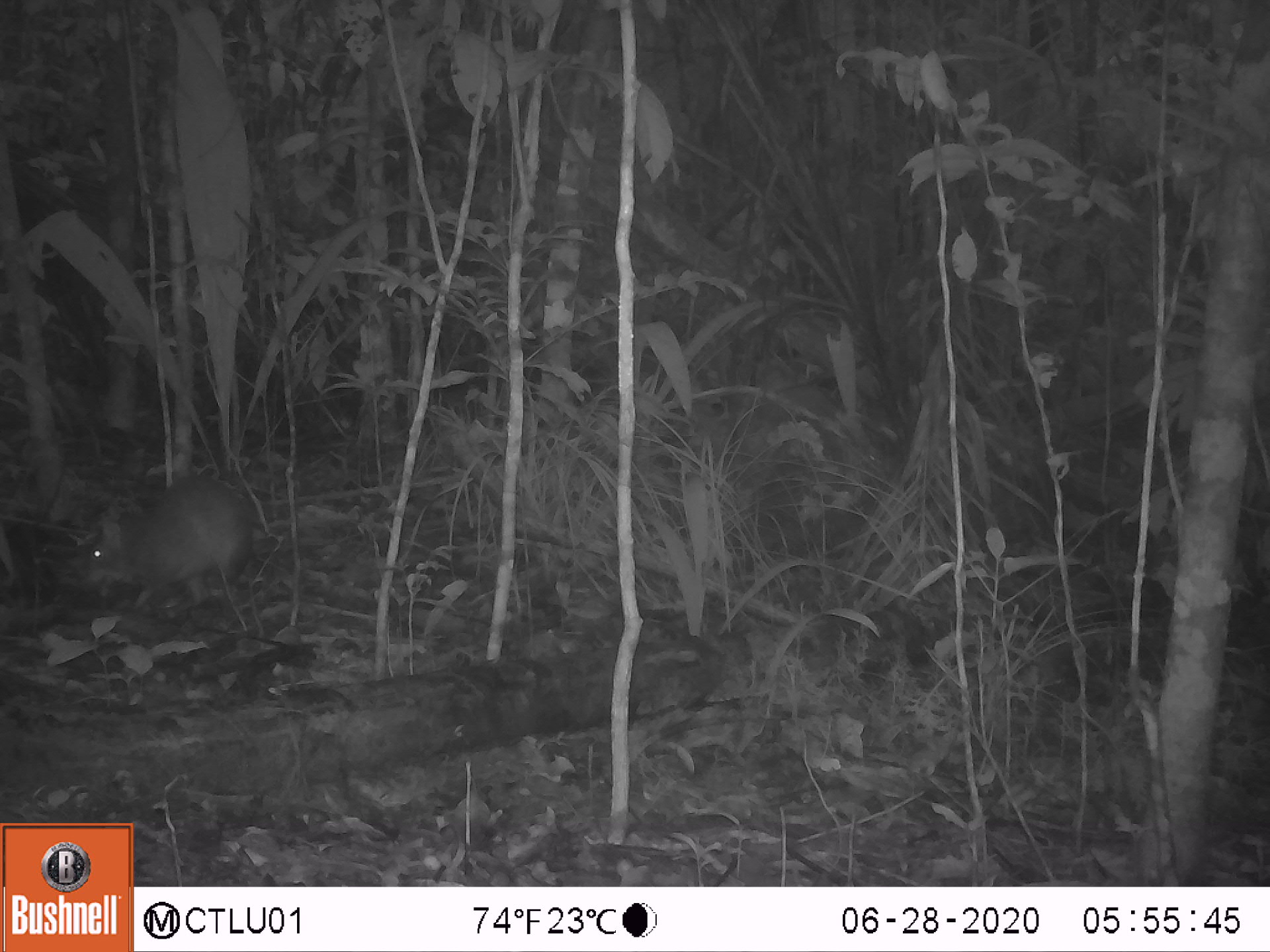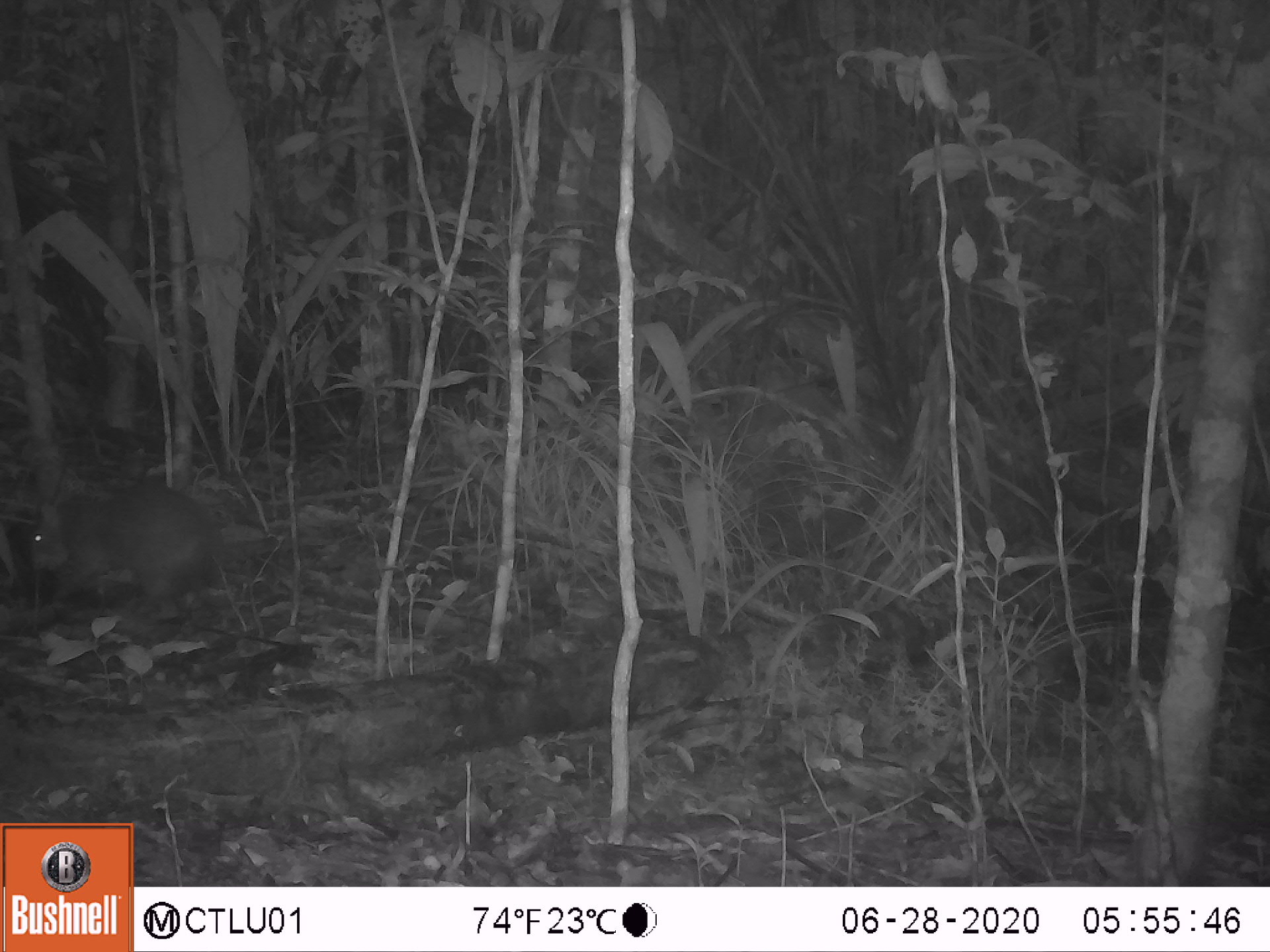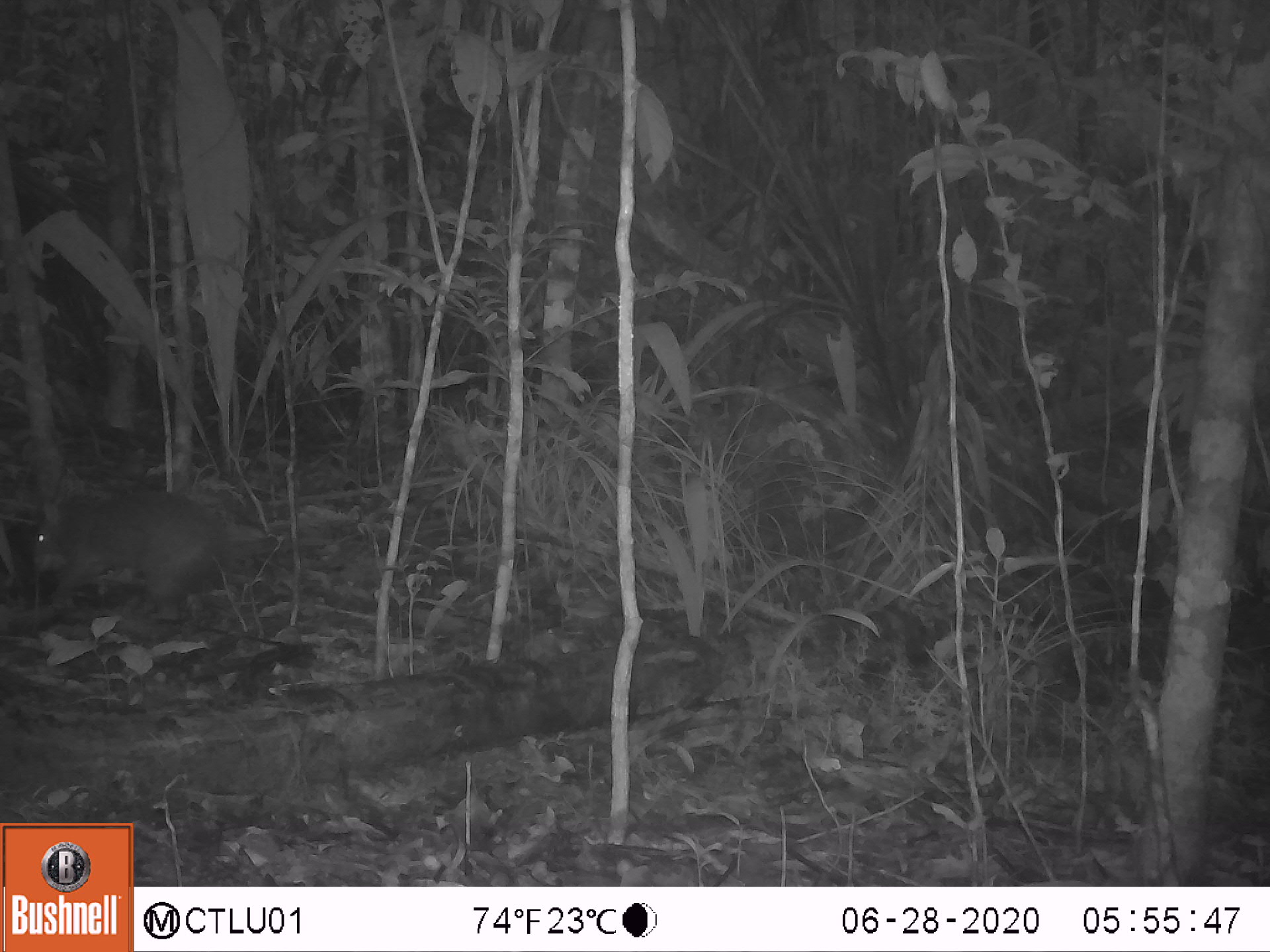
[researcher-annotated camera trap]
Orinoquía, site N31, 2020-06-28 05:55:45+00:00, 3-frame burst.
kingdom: Animalia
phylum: Chordata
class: Mammalia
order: Rodentia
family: Dasyproctidae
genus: Dasyprocta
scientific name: Dasyprocta fuliginosa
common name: black agouti